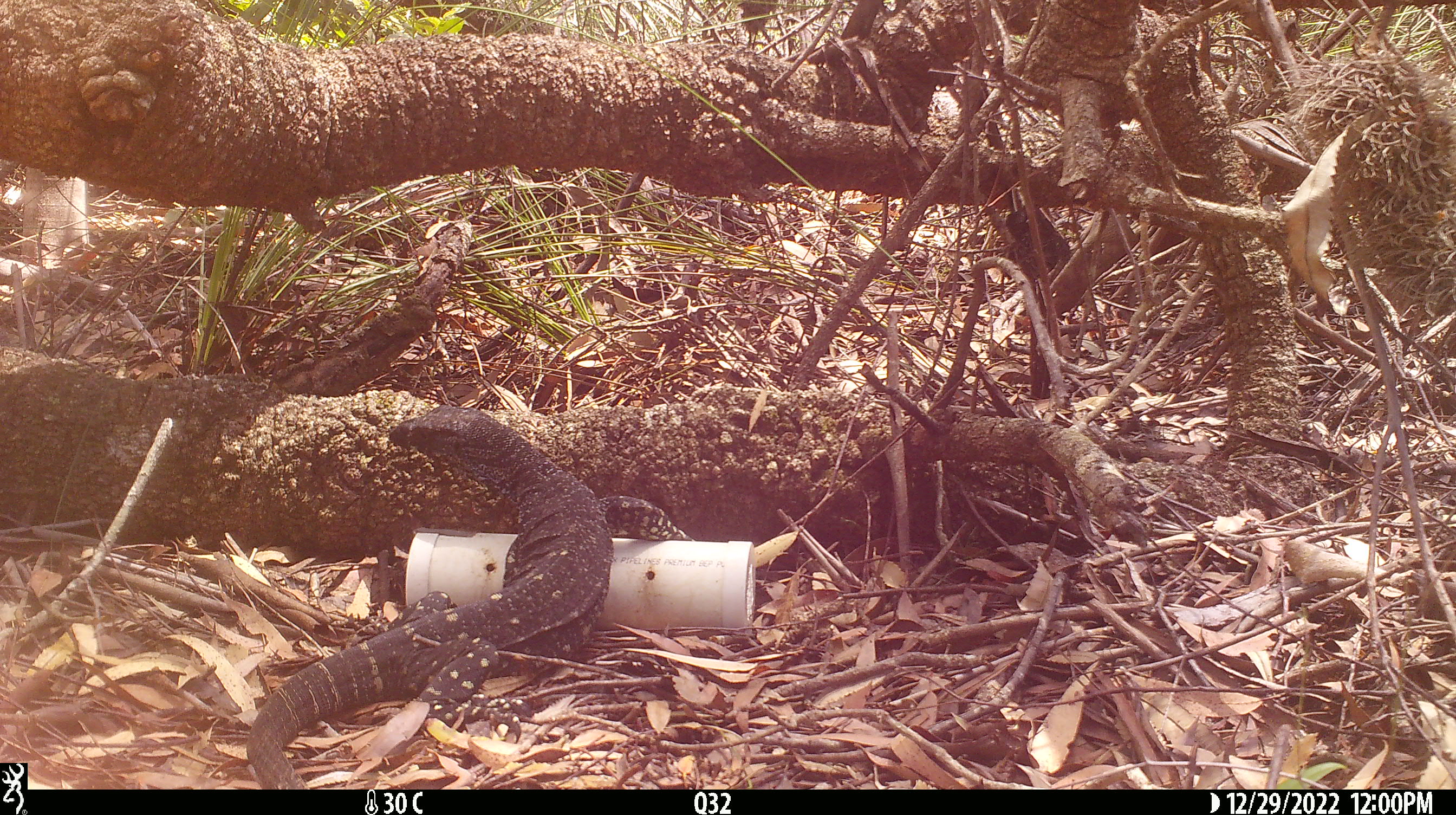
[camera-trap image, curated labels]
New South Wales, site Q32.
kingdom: Animalia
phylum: Chordata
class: Reptilia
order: Squamata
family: Varanidae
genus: Varanus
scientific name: Varanus varius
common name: lace monitor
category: goanna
Goanna (lace monitor) (Varanus varius).